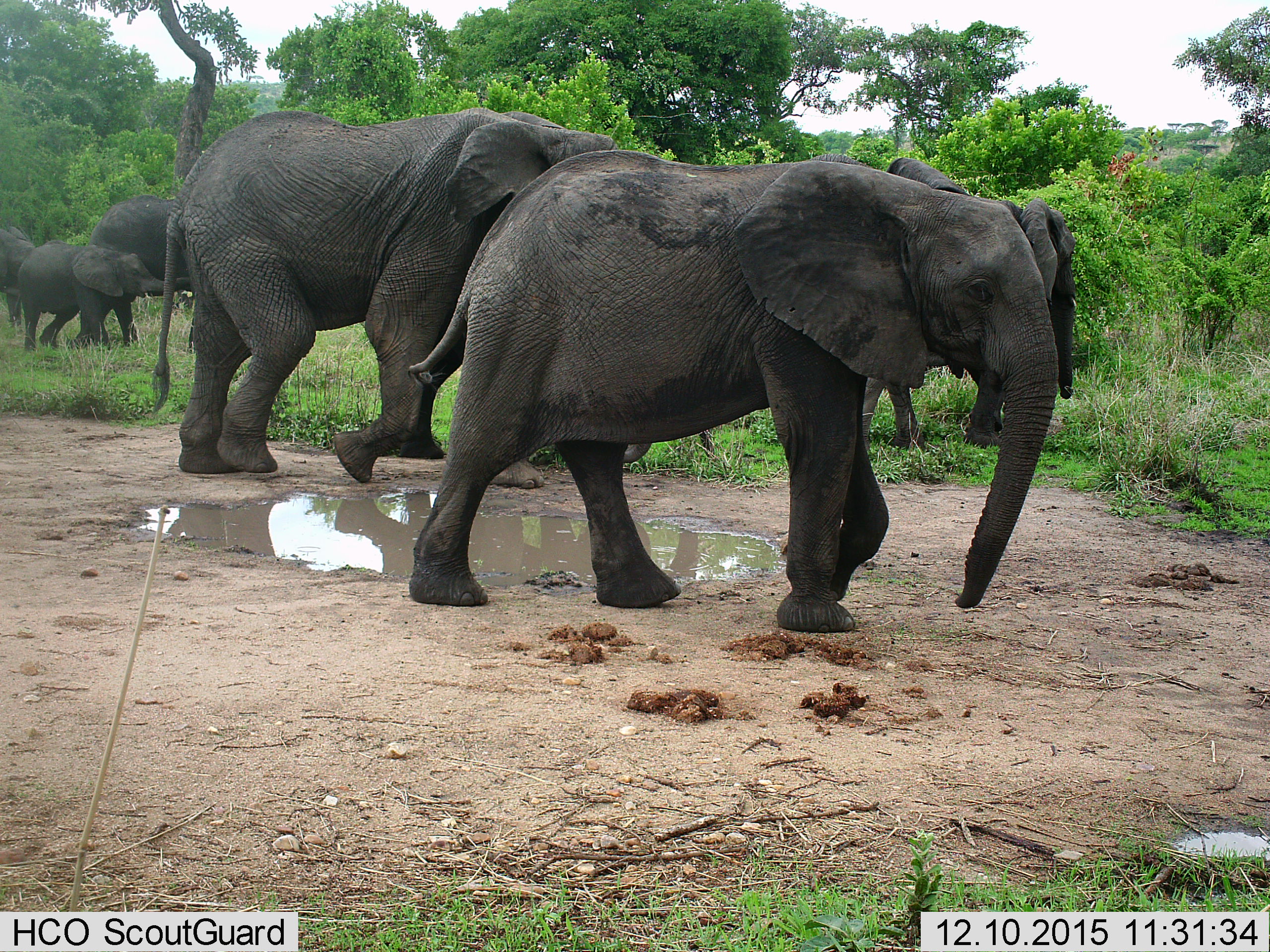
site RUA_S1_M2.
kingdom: Animalia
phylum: Chordata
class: Mammalia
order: Proboscidea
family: Elephantidae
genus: Loxodonta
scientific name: Loxodonta africana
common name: african bush elephant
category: elephant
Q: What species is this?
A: Elephant (african bush elephant) (Loxodonta africana).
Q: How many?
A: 6.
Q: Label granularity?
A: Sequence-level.